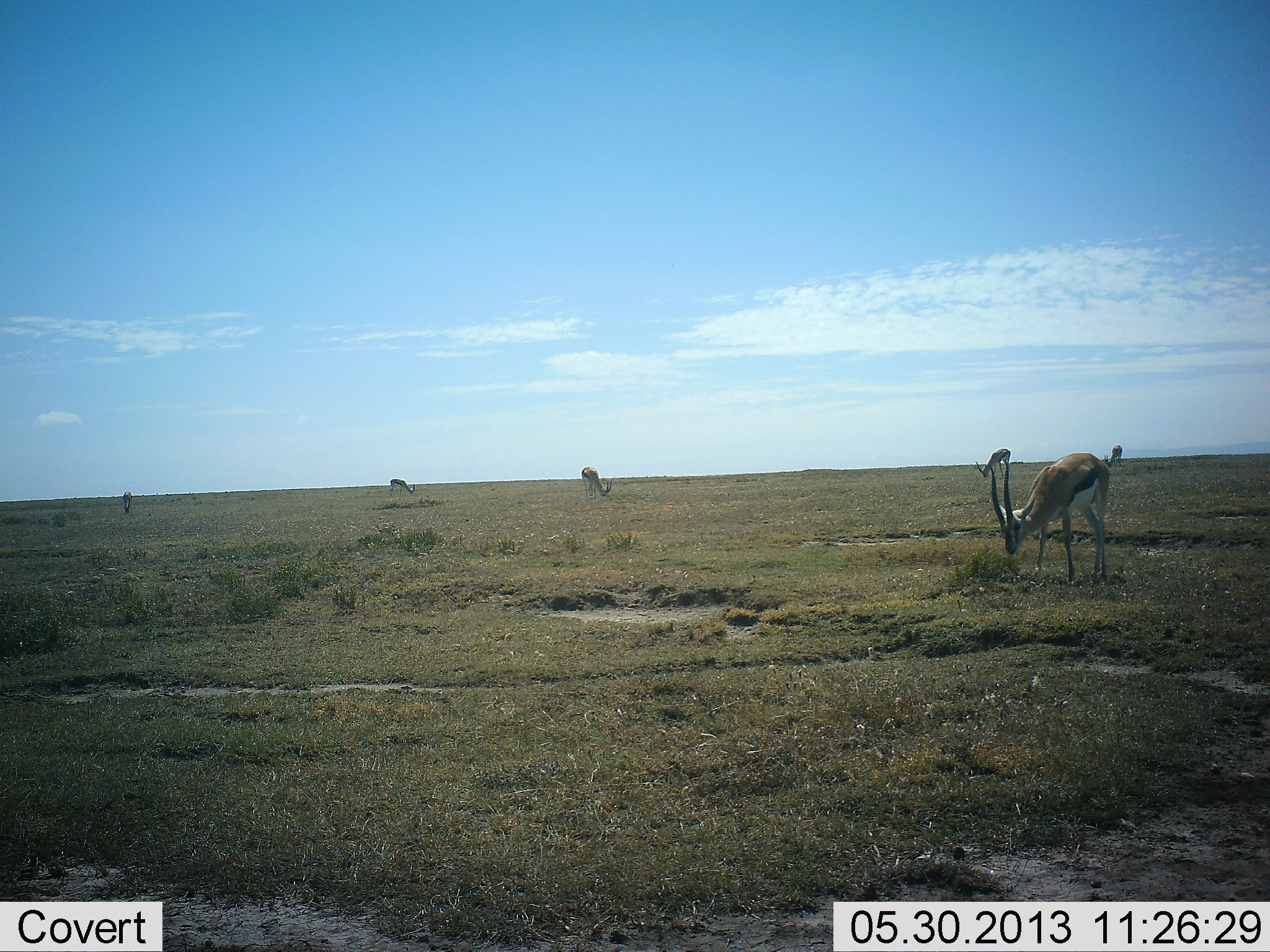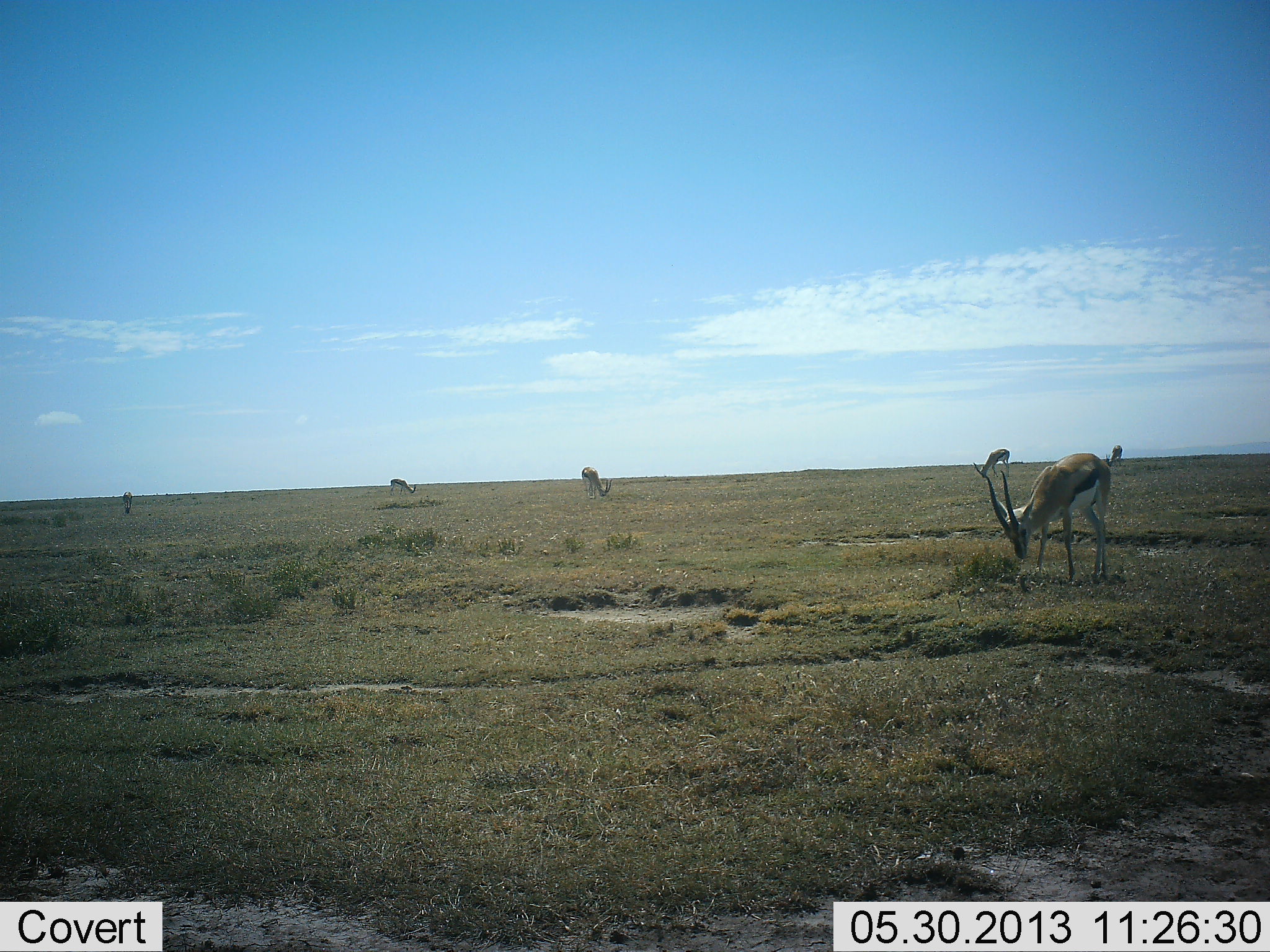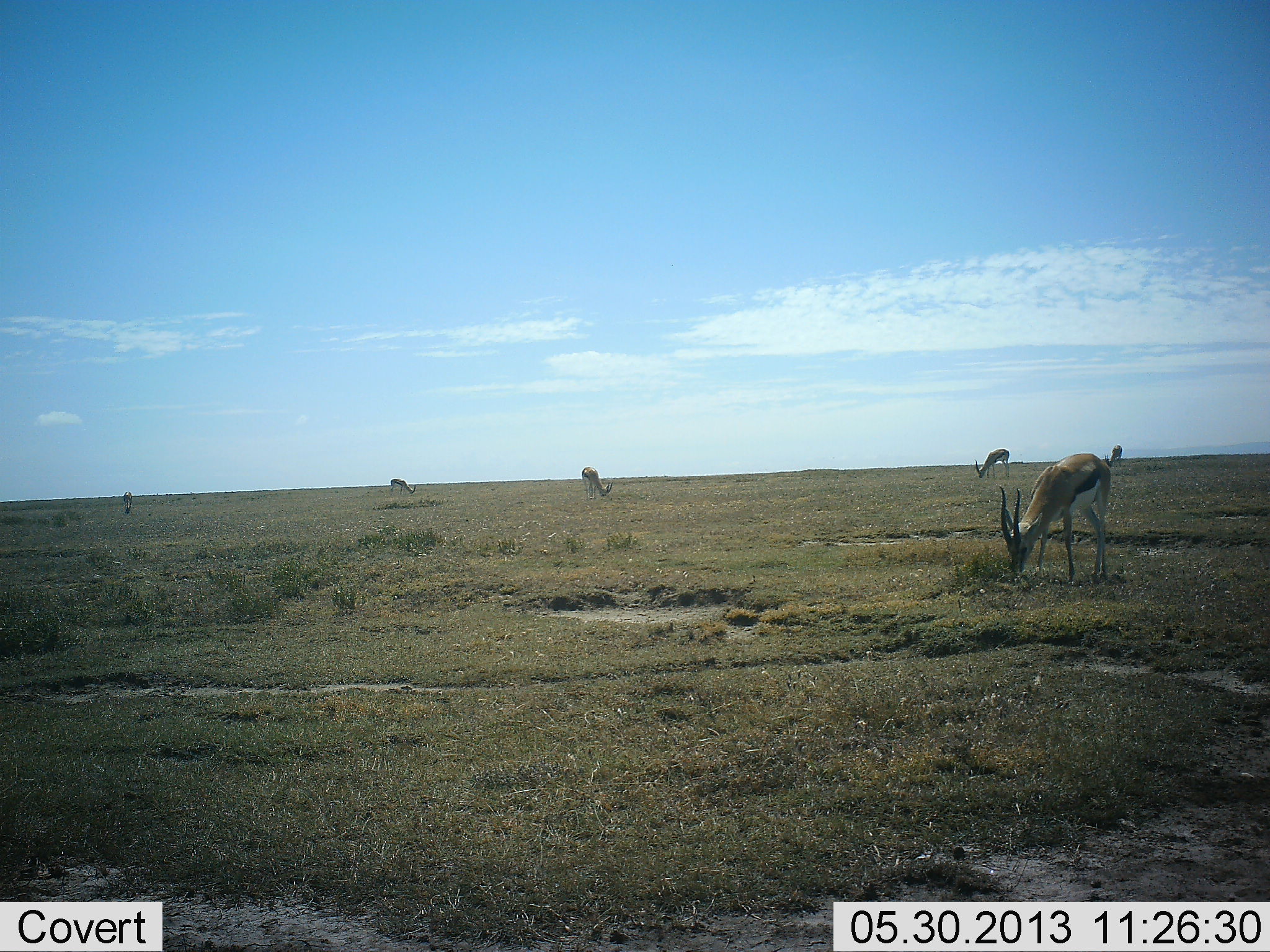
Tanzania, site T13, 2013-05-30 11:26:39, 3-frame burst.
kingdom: Animalia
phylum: Chordata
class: Mammalia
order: Artiodactyla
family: Bovidae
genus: Eudorcas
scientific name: Eudorcas thomsonii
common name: thomson's gazelle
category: gazellethomsons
Gazellethomsons (thomson's gazelle) (Eudorcas thomsonii), count 6. Behavior (volunteer vote fractions): standing 24%, resting 0%, moving 4%, interacting 0%. Young present (vote fraction): 4%. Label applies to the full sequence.